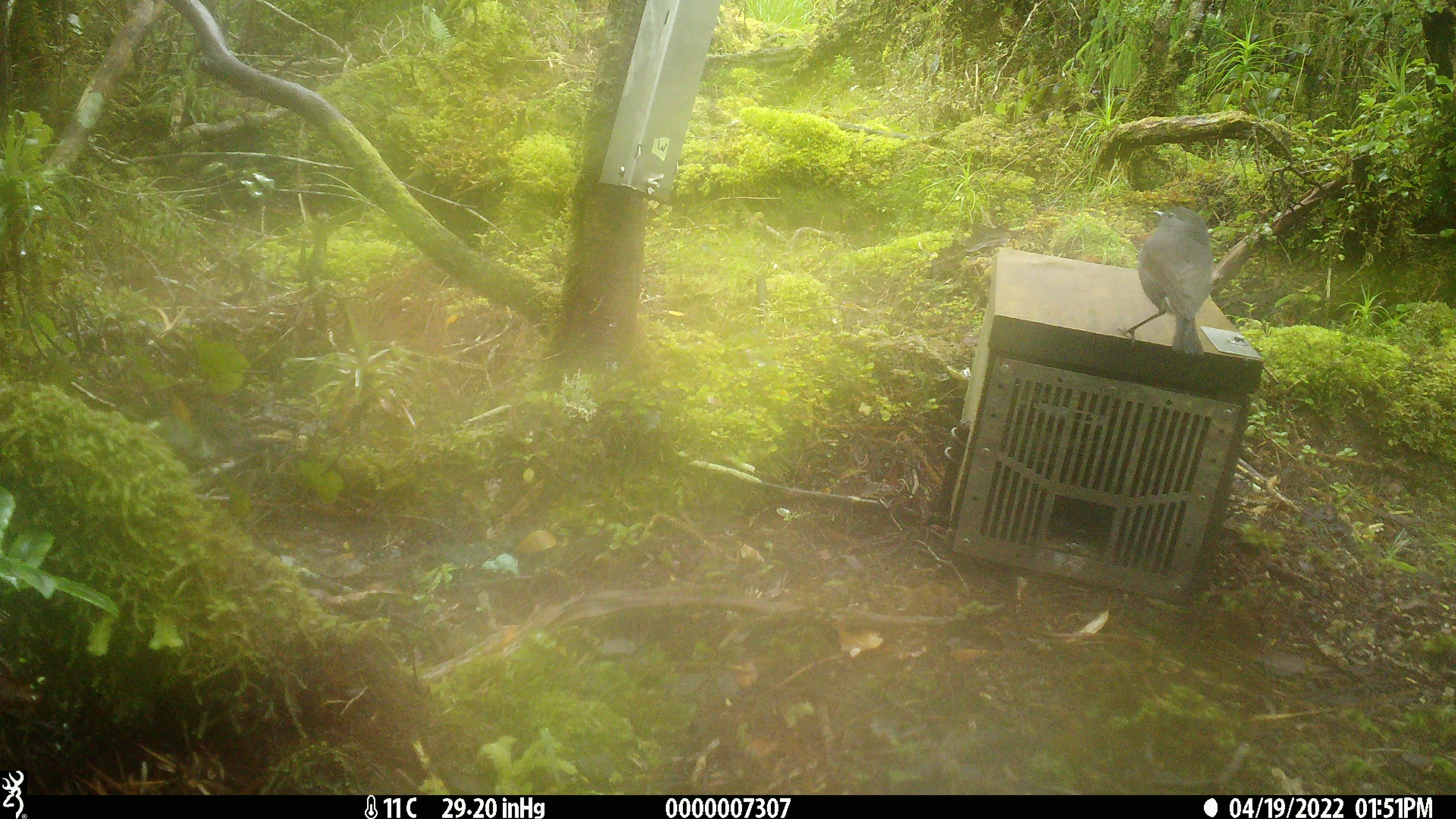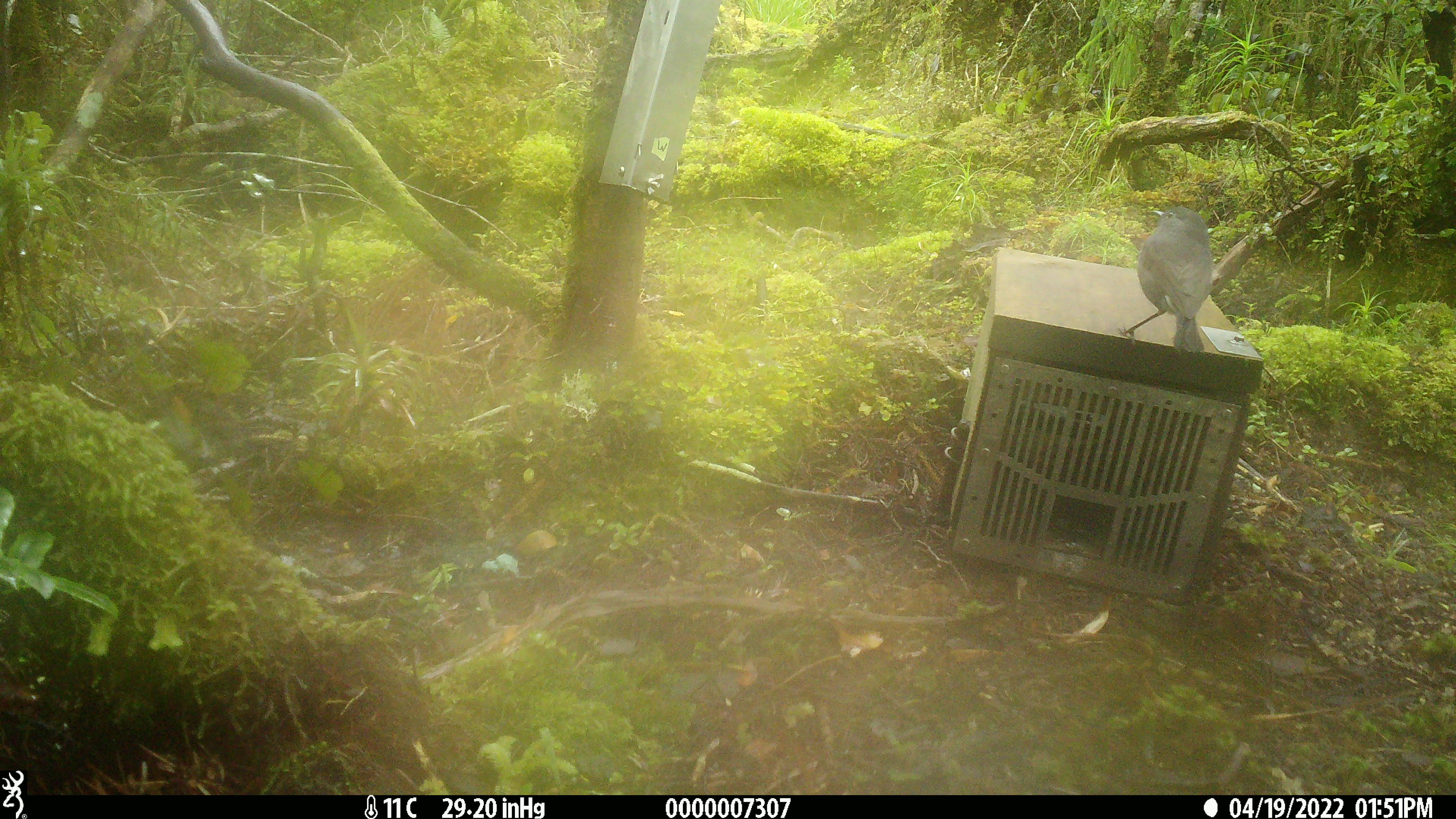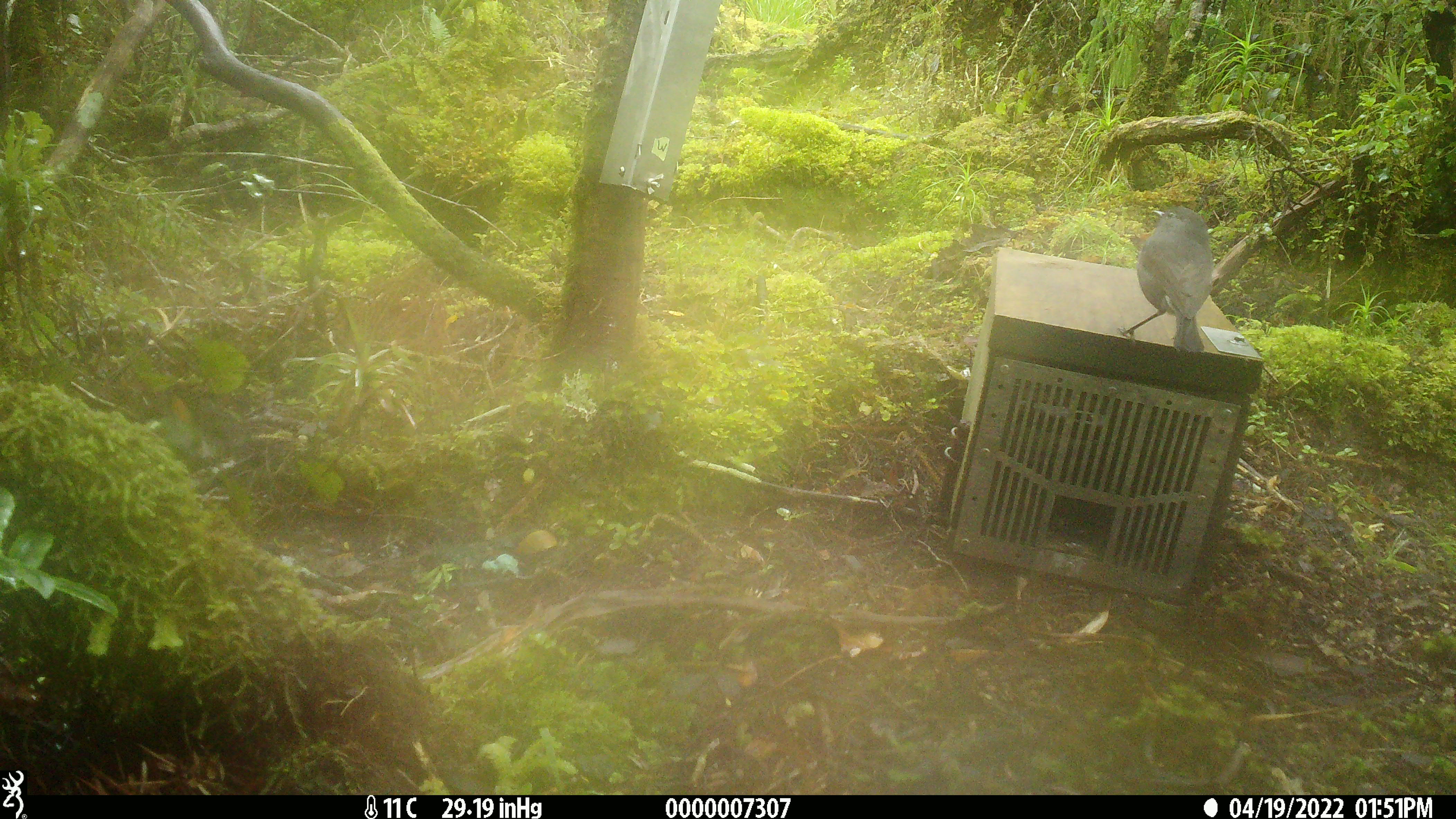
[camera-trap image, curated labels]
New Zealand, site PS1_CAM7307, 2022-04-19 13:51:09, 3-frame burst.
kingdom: Animalia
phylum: Chordata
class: Aves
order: Passeriformes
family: Petroicidae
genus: Petroica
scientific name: Petroica australis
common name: new zealand robin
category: robin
Robin (new zealand robin) (Petroica australis).